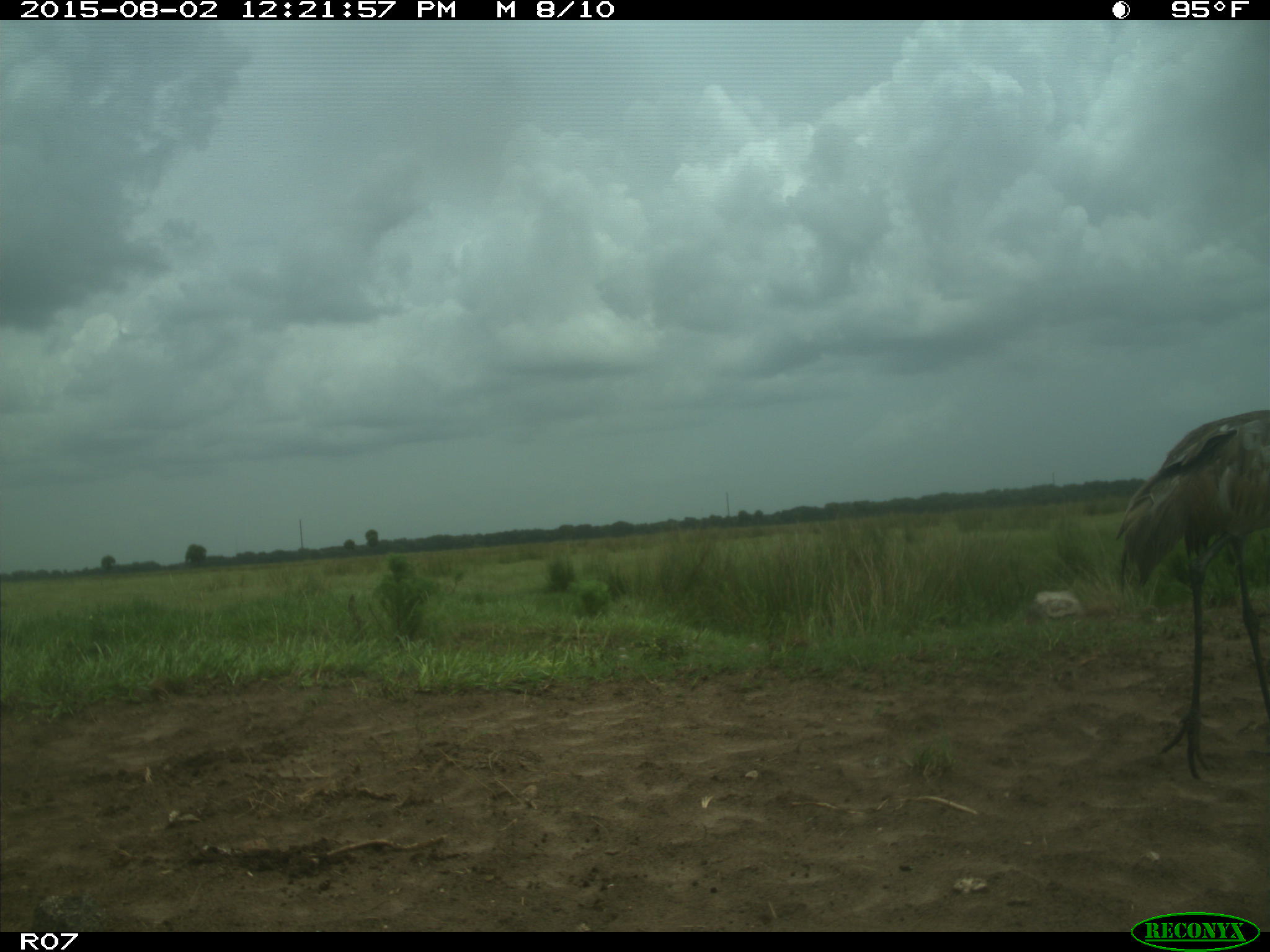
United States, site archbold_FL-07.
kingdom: Animalia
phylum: Chordata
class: Aves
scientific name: Aves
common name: birds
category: unidentified bird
Unidentified bird (birds) (Aves).